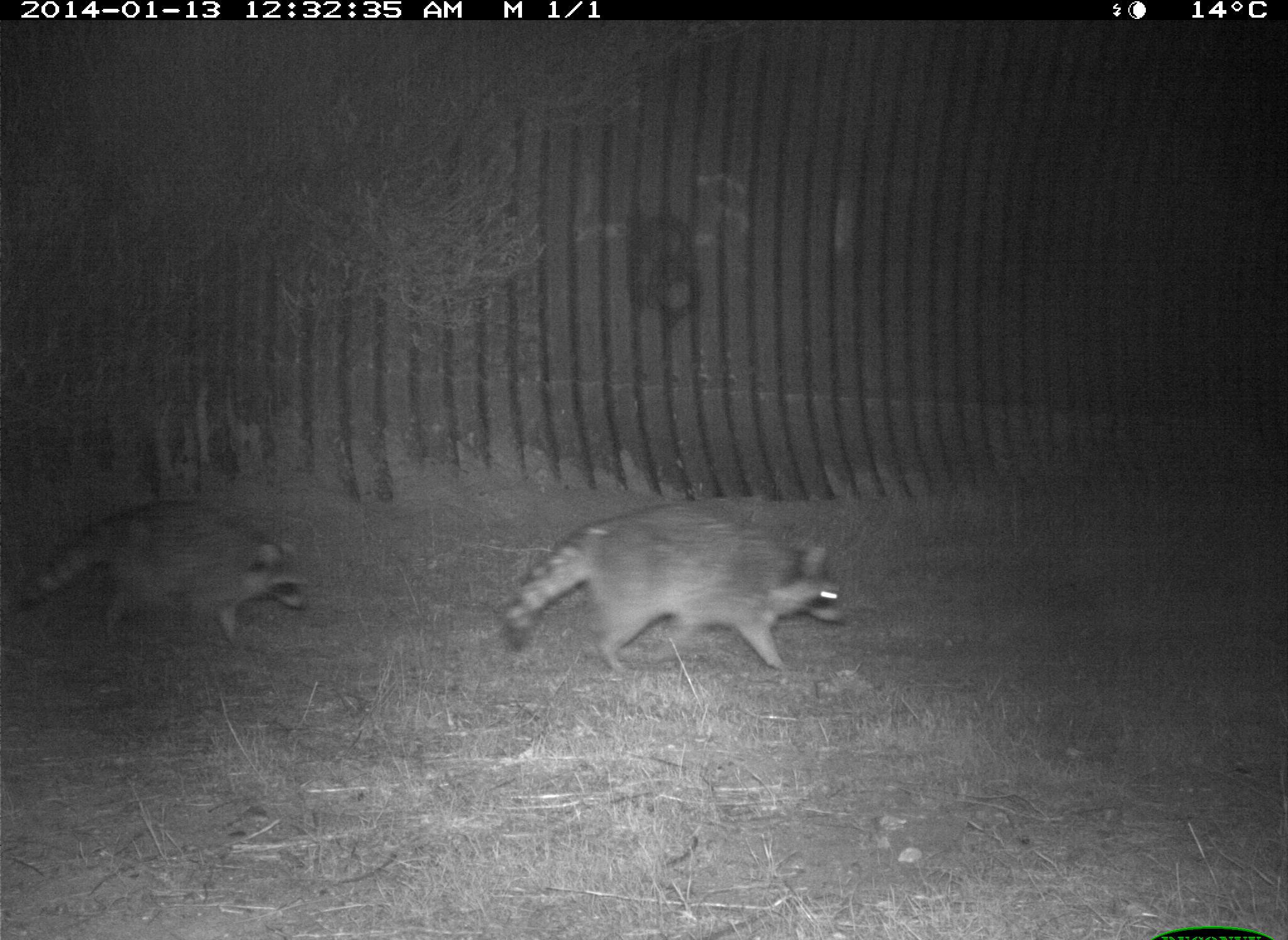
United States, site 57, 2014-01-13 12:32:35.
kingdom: Animalia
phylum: Chordata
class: Mammalia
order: Carnivora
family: Procyonidae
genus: Procyon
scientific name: Procyon lotor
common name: raccoon